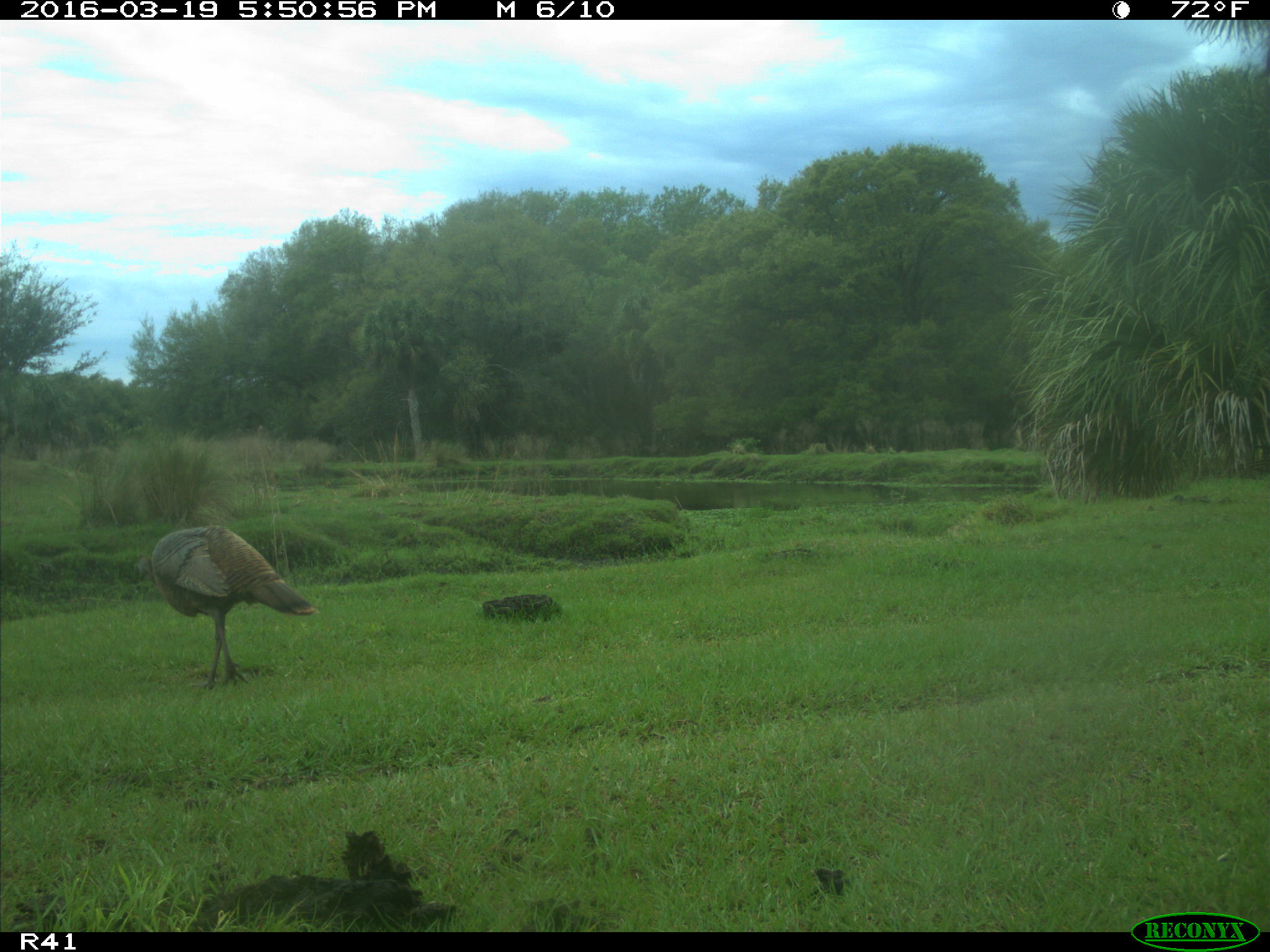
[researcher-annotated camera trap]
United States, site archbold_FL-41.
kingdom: Animalia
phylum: Chordata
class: Aves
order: Galliformes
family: Phasianidae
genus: Meleagris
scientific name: Meleagris gallopavo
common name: wild turkey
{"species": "Meleagris gallopavo (wild turkey)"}